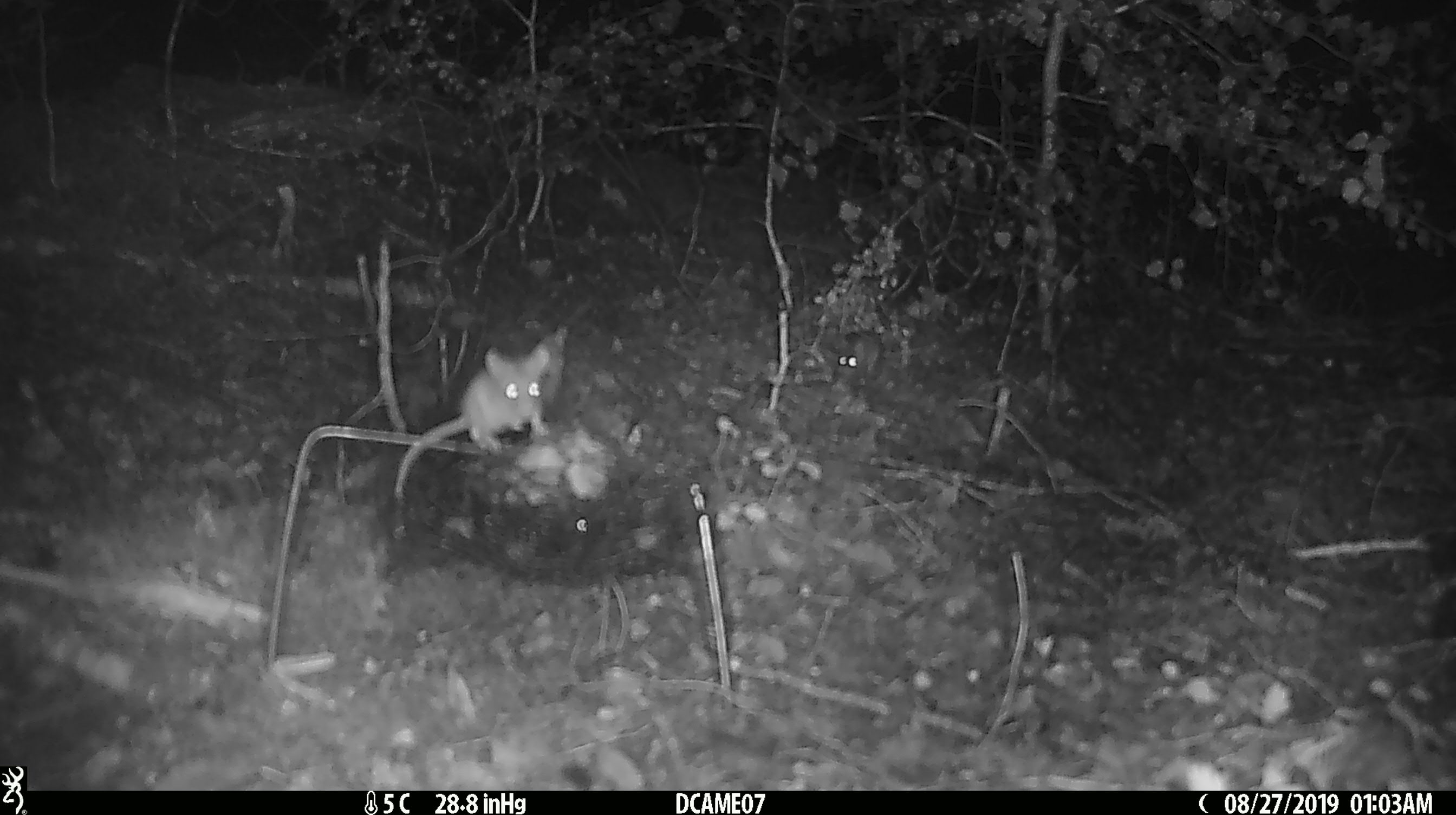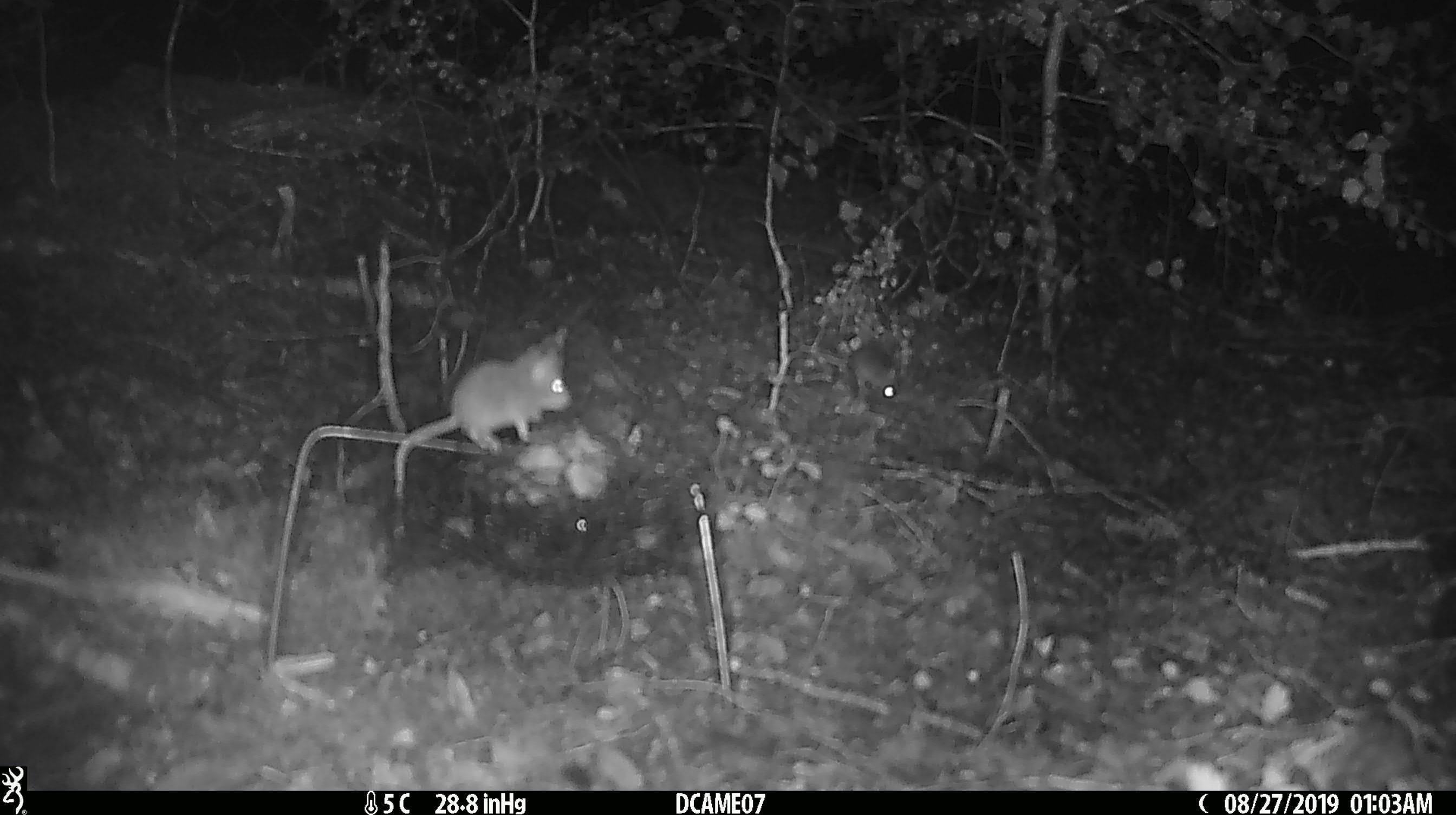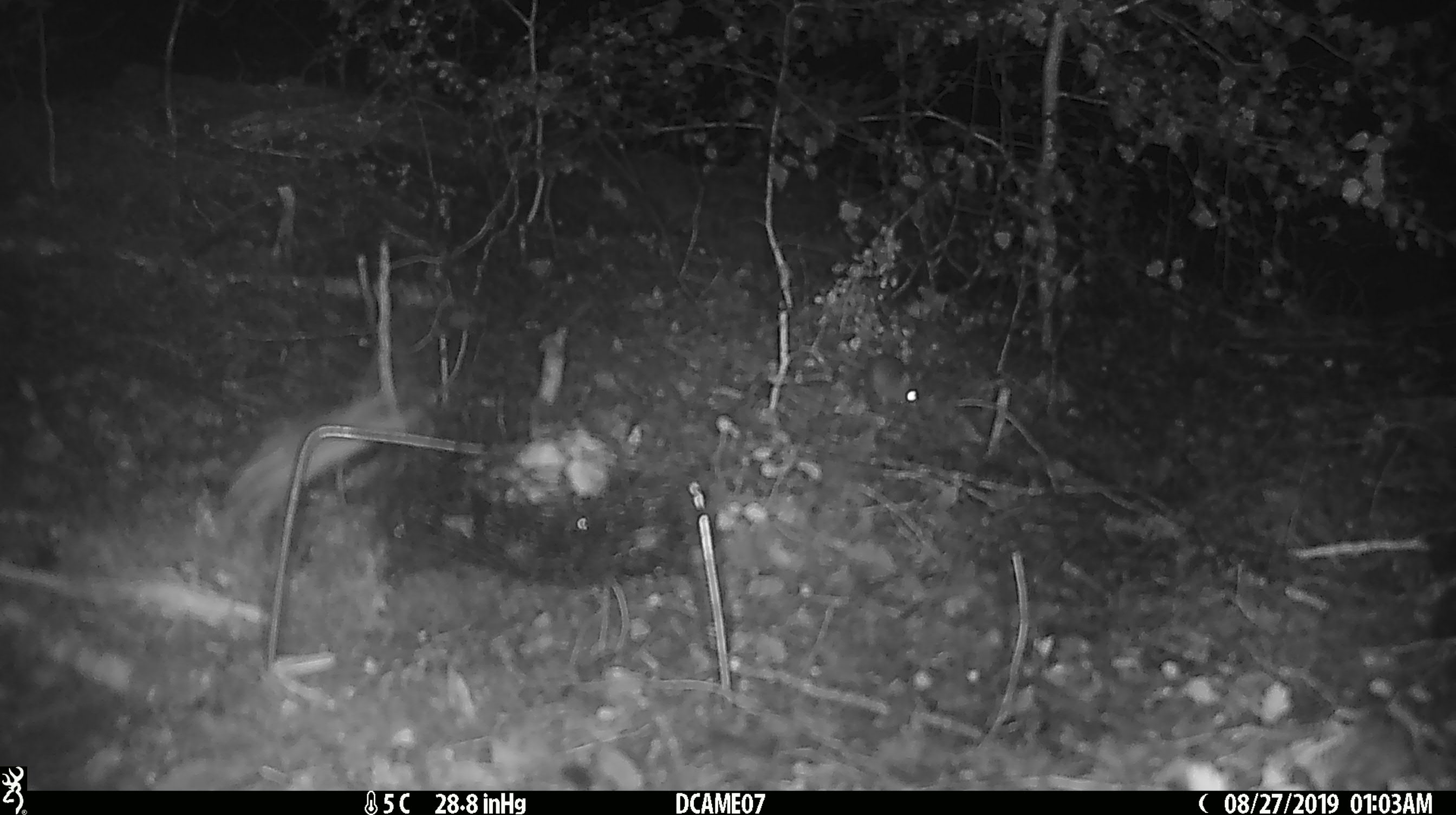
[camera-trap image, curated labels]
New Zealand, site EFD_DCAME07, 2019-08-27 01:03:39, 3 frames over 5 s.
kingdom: Animalia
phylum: Chordata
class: Mammalia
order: Rodentia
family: Muridae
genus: Mus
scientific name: Mus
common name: mouse